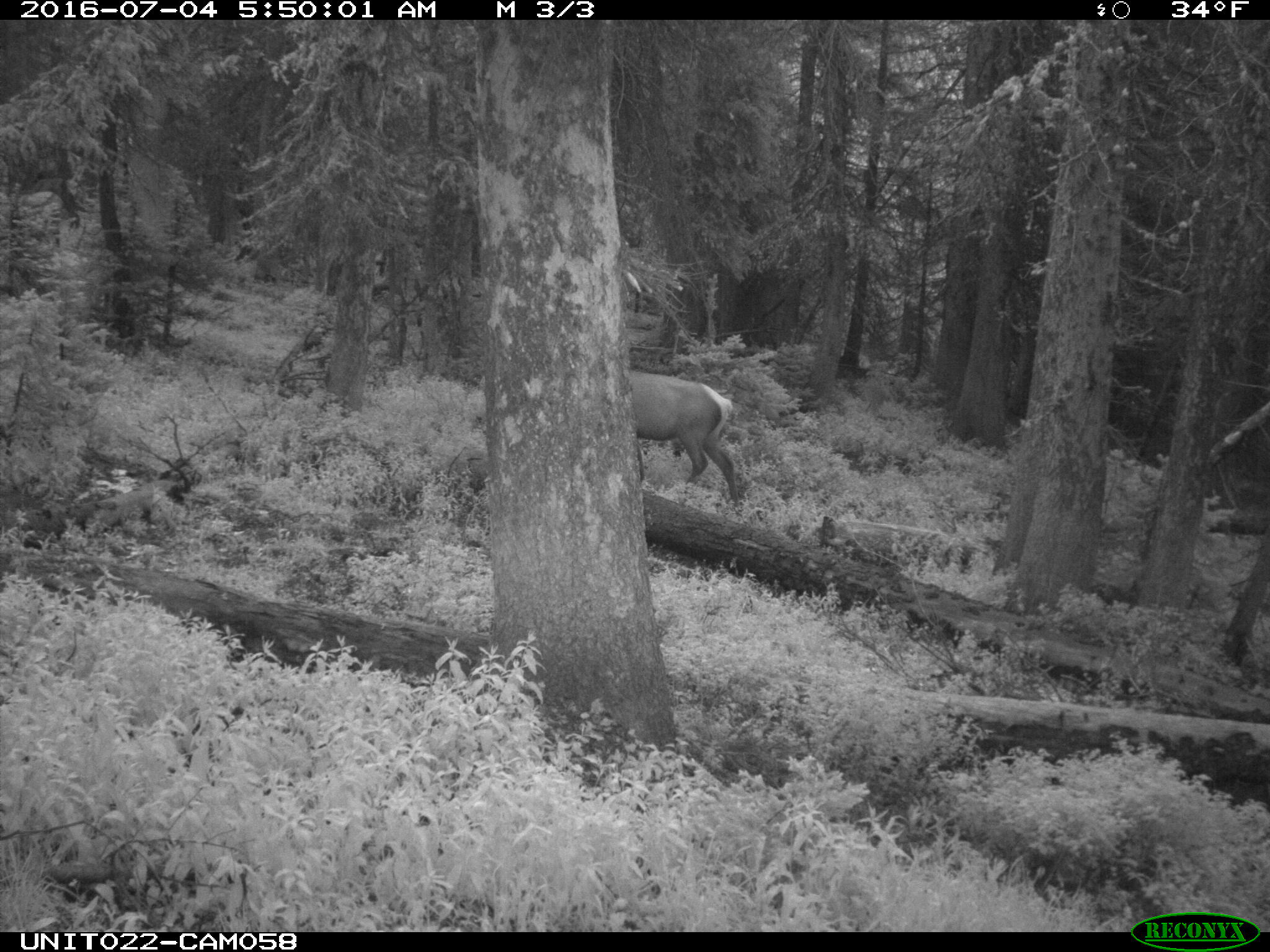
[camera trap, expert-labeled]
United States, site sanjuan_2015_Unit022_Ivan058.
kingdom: Animalia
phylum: Chordata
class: Mammalia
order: Artiodactyla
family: Cervidae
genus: Cervus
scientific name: Cervus elaphus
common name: red deer